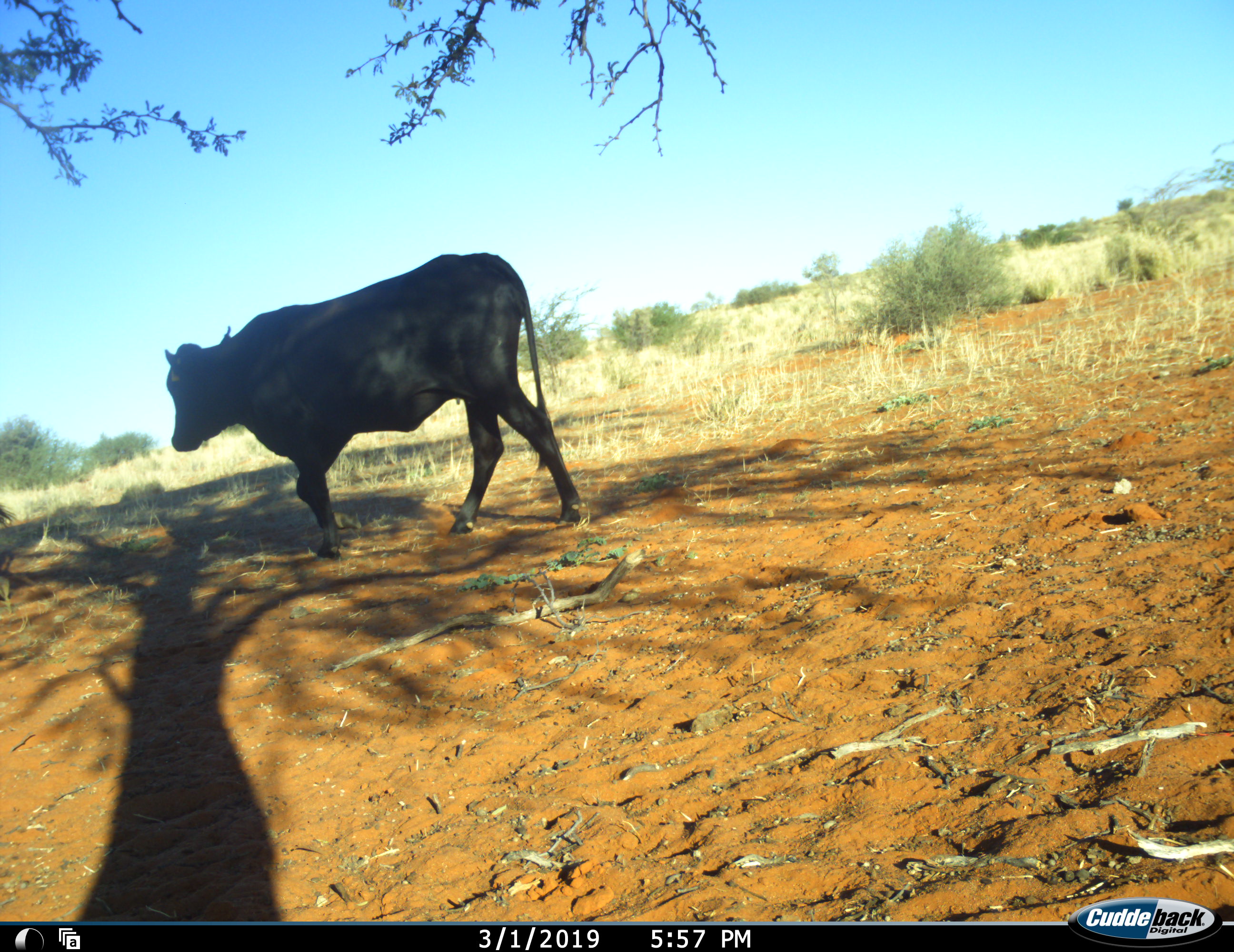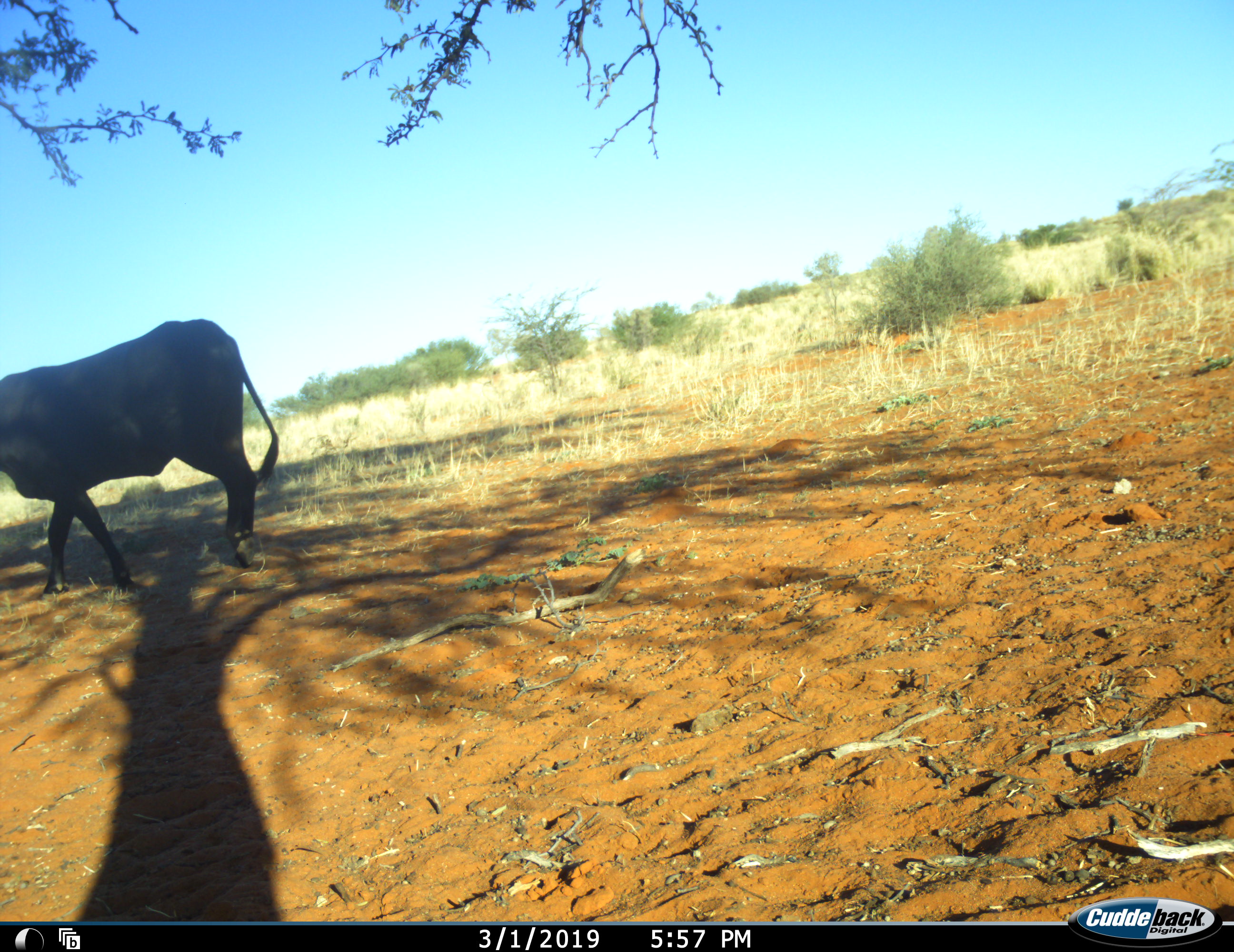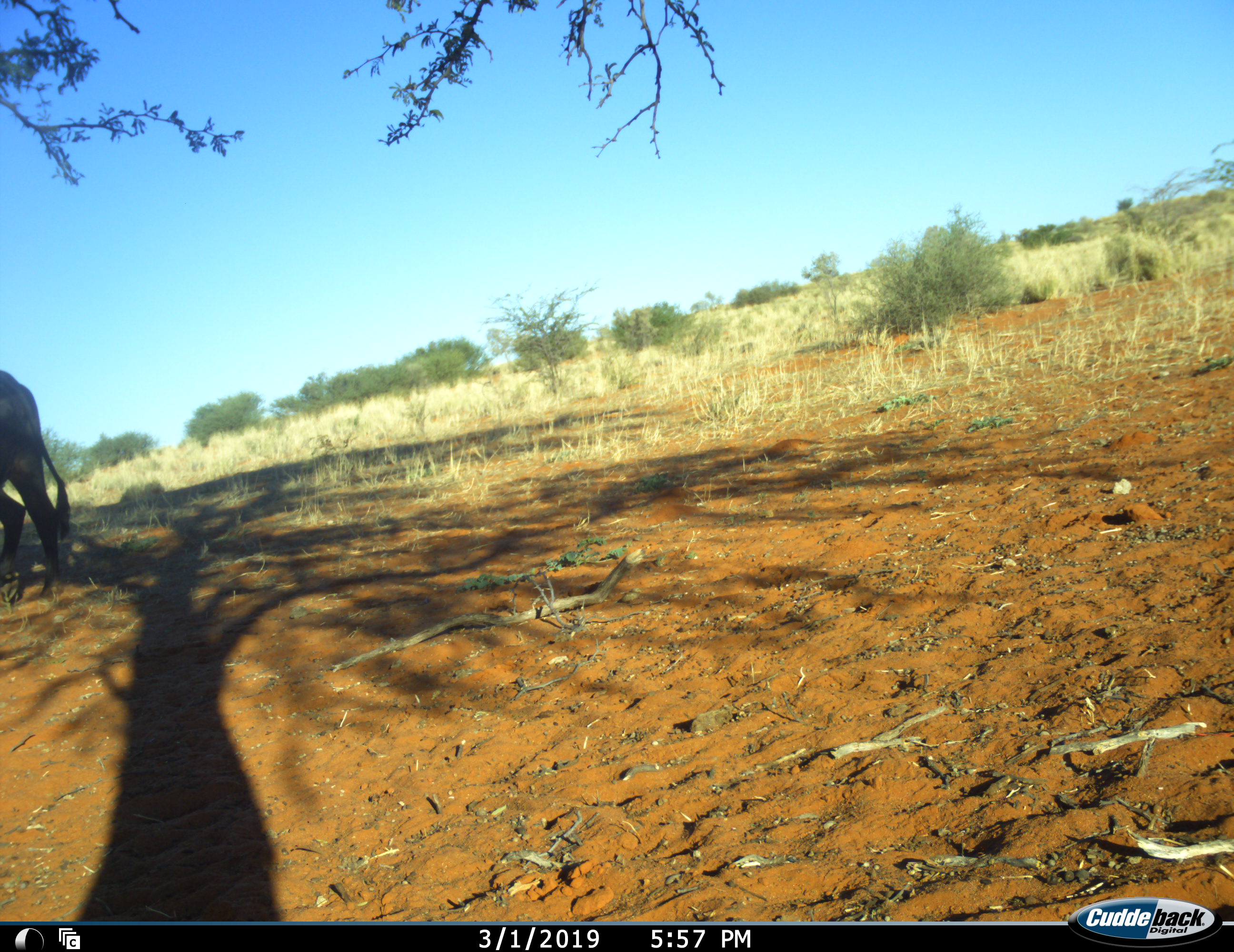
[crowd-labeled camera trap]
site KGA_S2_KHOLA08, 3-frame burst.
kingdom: Animalia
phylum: Chordata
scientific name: Vertebrata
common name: domestic animal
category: domesticanimal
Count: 1.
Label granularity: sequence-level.